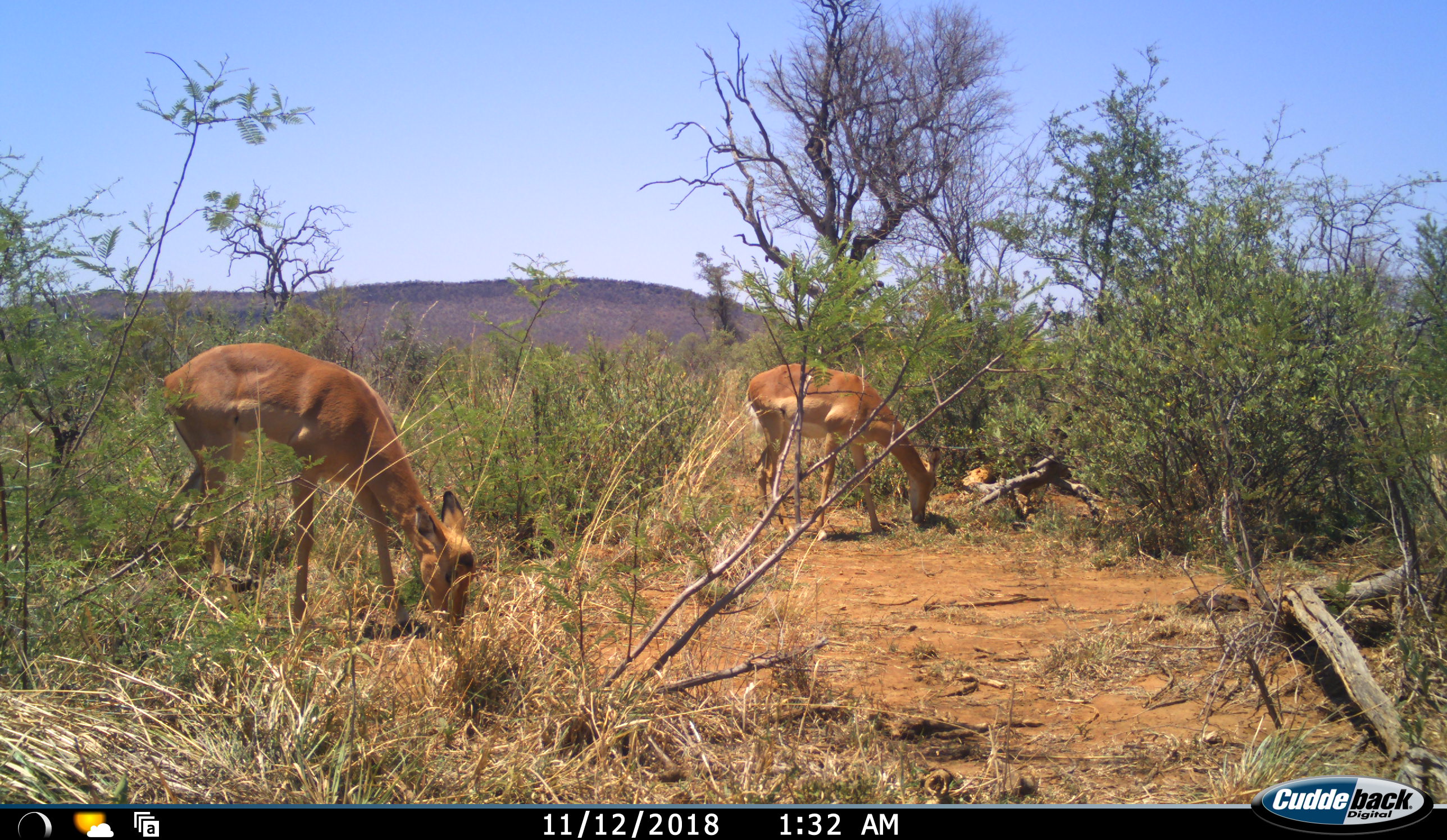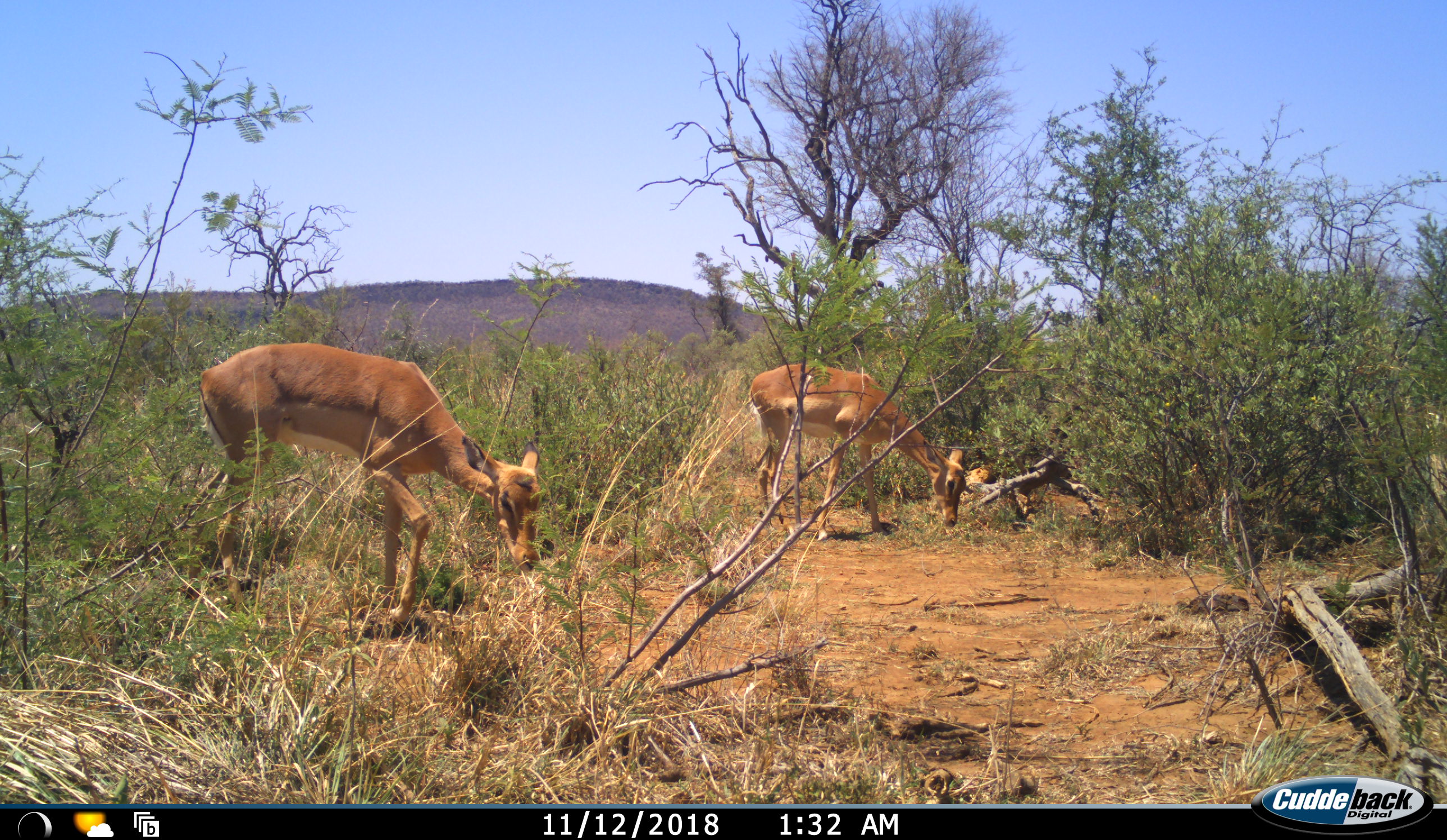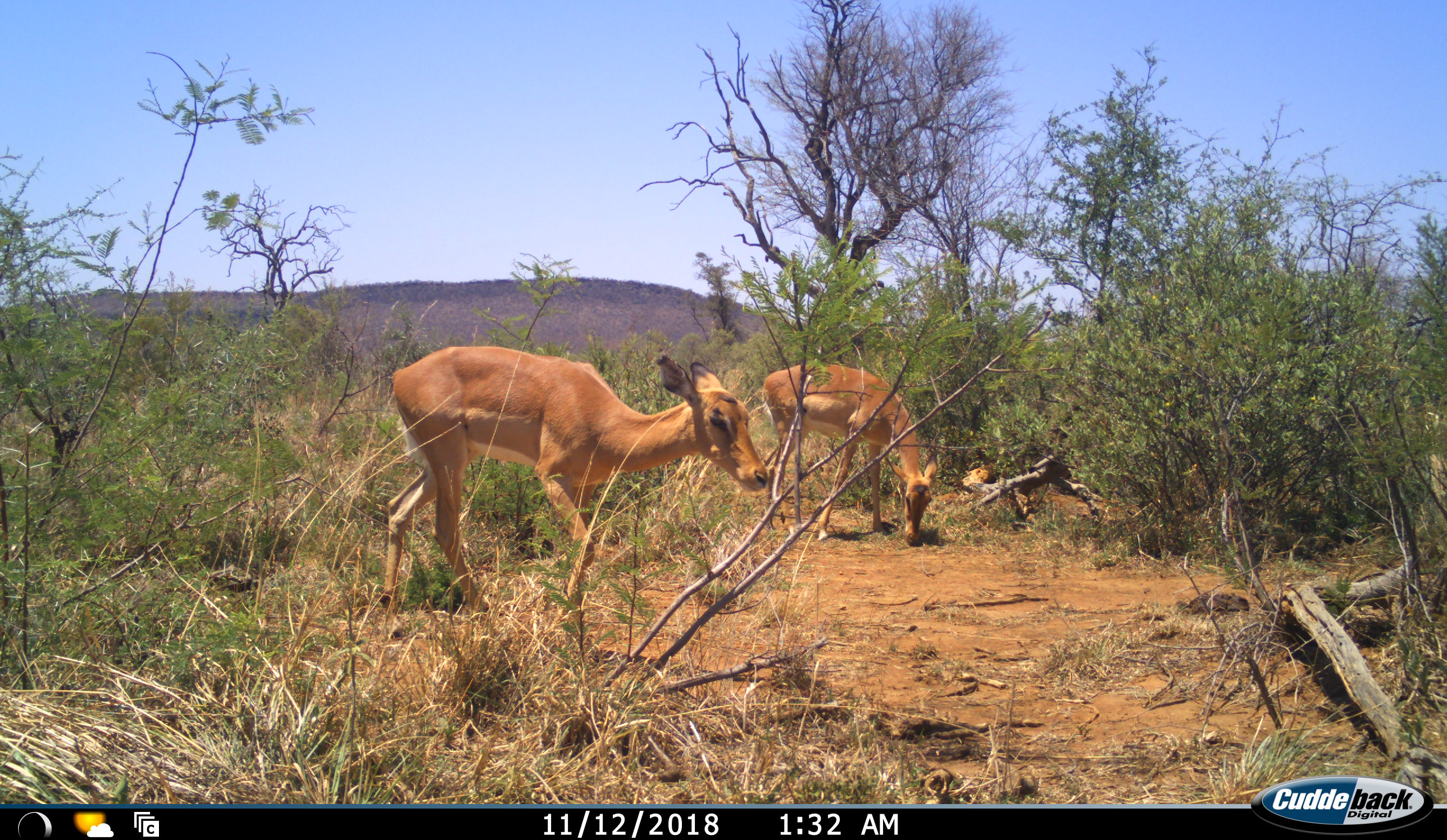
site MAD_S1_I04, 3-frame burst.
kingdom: Animalia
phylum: Chordata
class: Mammalia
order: Artiodactyla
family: Bovidae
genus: Aepyceros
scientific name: Aepyceros melampus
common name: impala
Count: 2.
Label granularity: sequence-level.